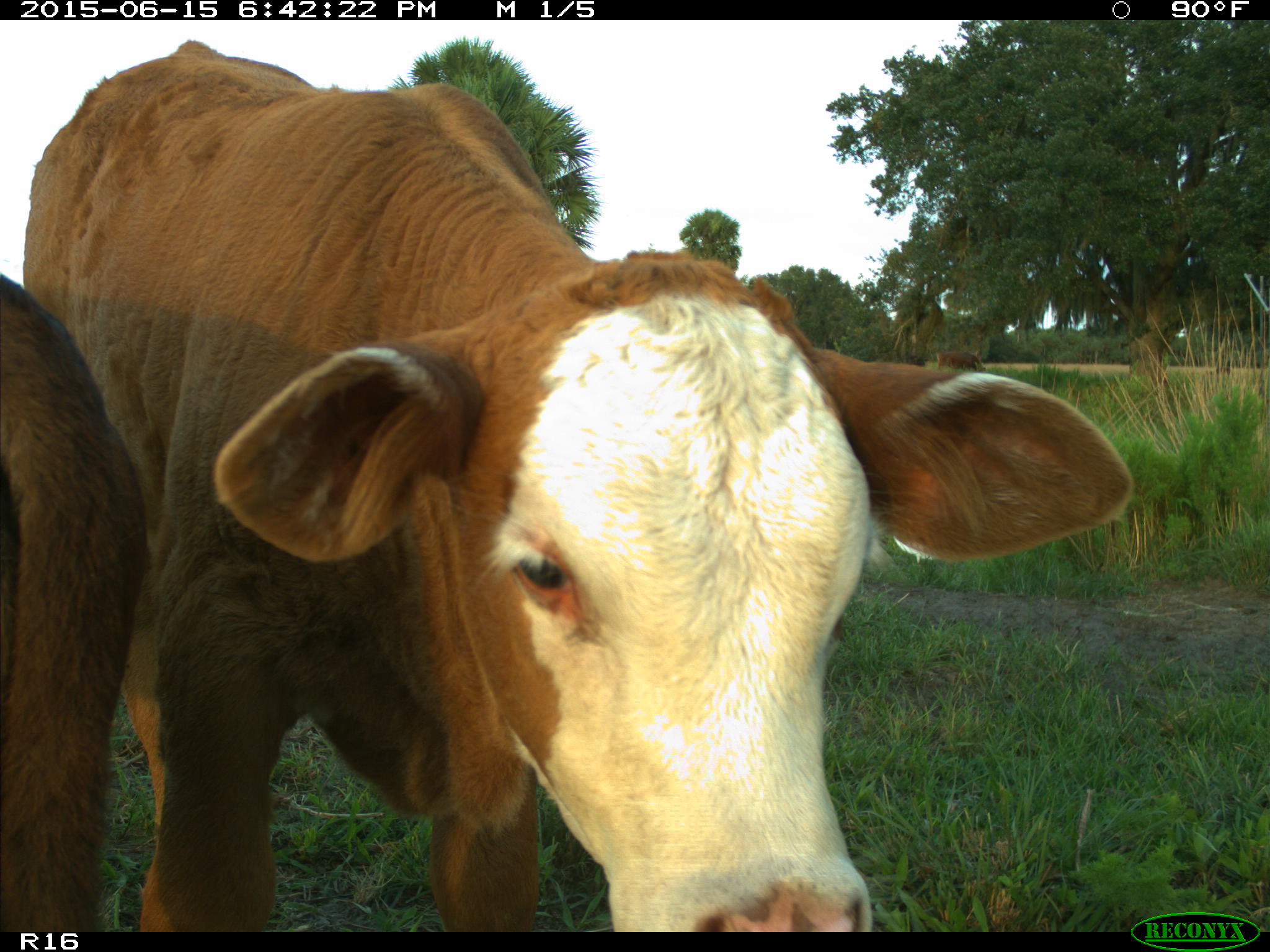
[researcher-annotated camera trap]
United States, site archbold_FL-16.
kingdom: Animalia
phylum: Chordata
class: Mammalia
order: Artiodactyla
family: Bovidae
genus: Bos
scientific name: Bos taurus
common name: domestic cow